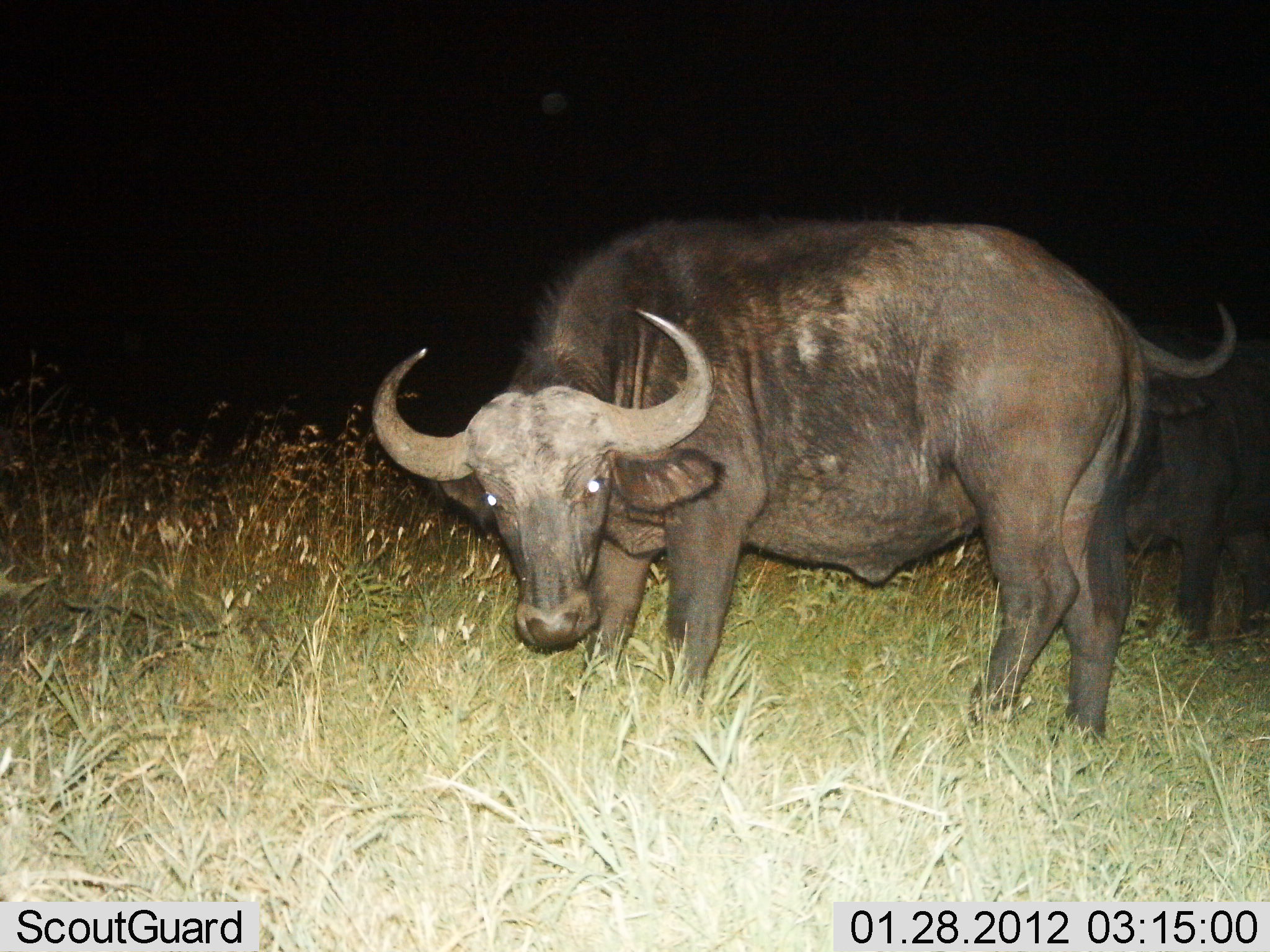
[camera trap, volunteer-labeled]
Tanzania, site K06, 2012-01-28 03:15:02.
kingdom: Animalia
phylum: Chordata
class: Mammalia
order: Artiodactyla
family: Bovidae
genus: Syncerus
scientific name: Syncerus caffer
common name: cape buffalo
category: buffalo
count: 2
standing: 93%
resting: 0%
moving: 7%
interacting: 0%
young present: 0%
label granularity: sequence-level